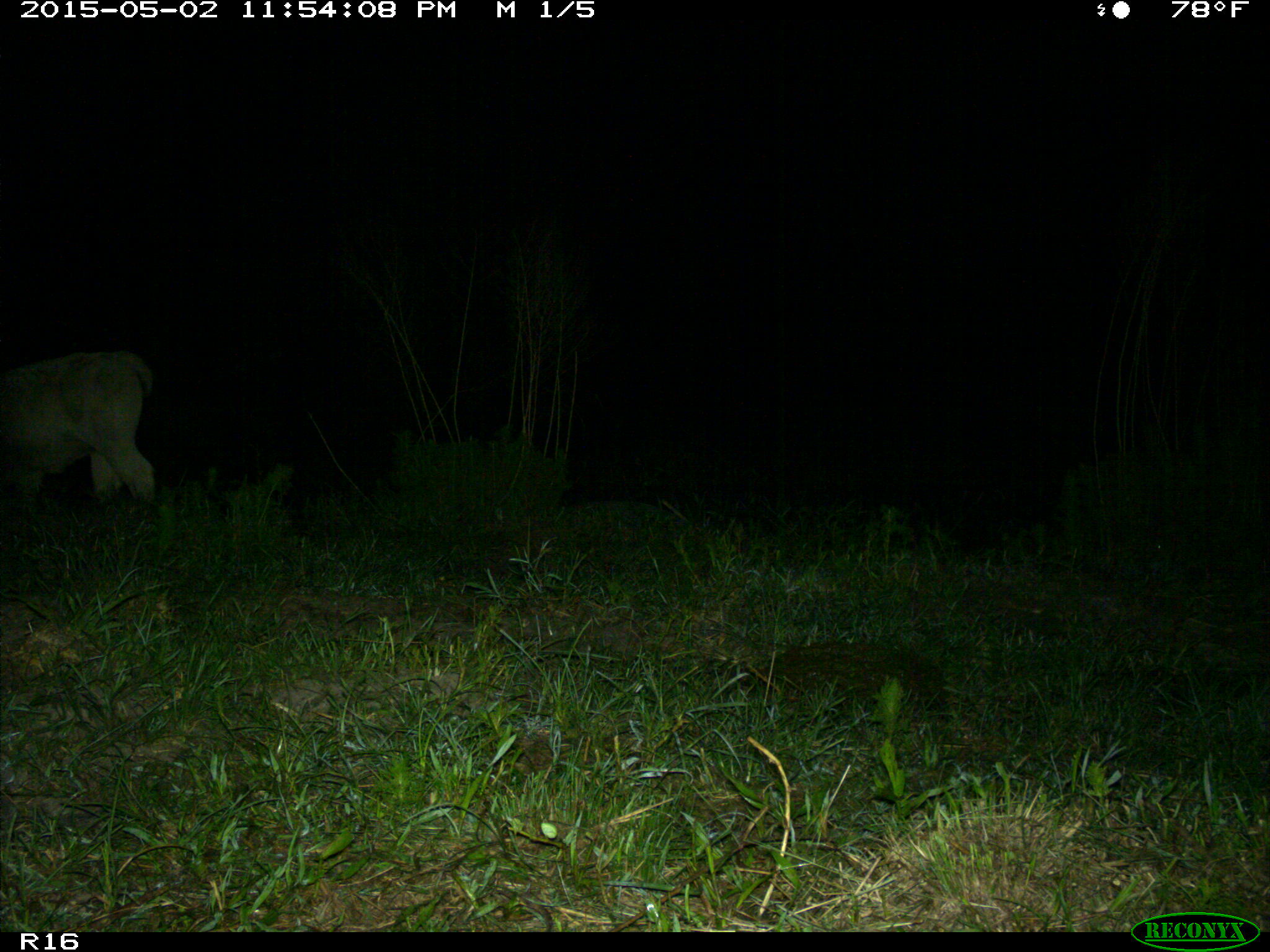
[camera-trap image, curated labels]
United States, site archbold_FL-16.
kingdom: Animalia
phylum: Chordata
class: Mammalia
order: Artiodactyla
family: Bovidae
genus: Bos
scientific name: Bos taurus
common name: domestic cow